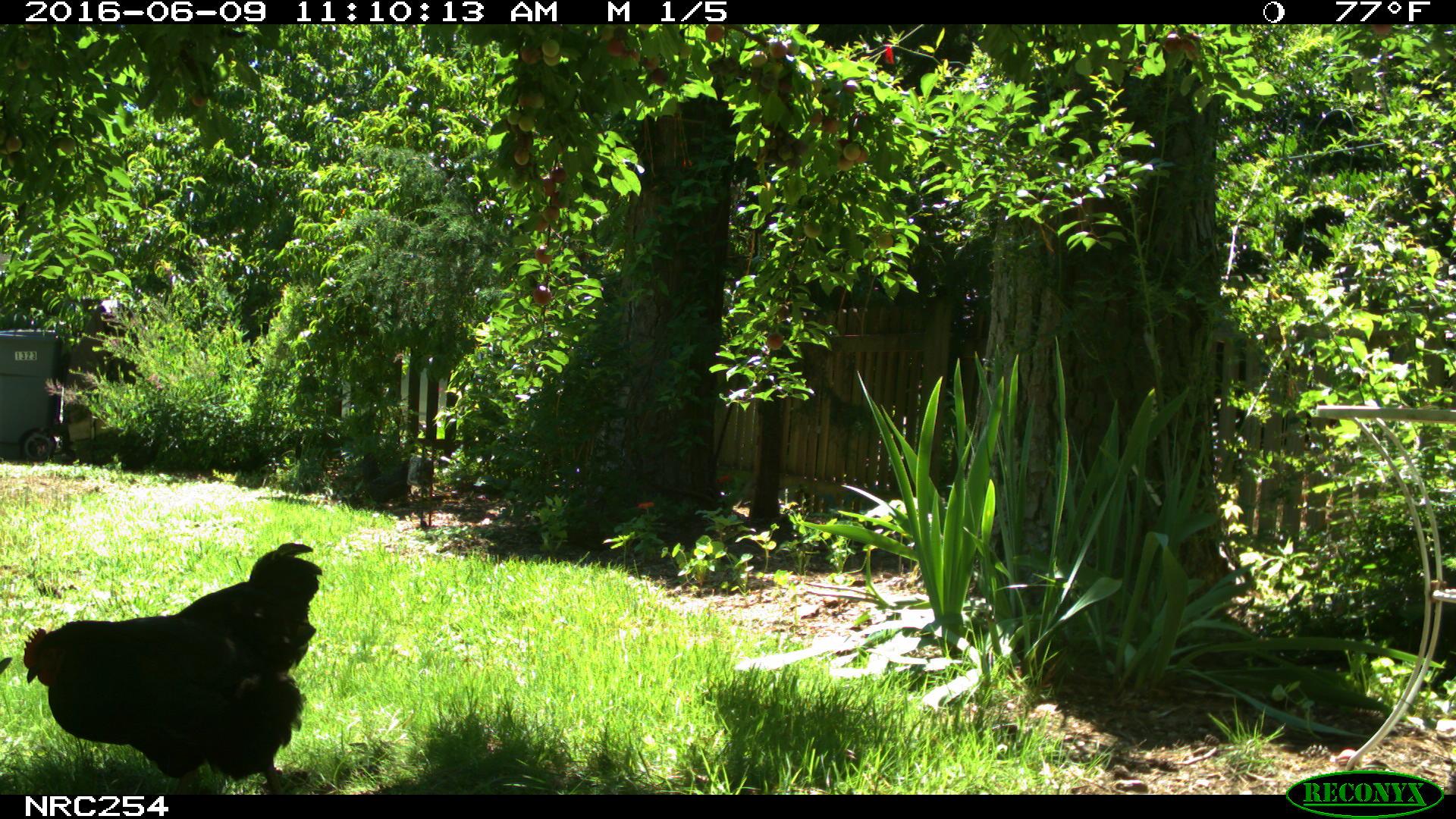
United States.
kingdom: Animalia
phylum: Chordata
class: Aves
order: Galliformes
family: Phasianidae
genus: Gallus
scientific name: Gallus gallus domesticus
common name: domestic chicken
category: Chicken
Chicken (domestic chicken) (Gallus gallus domesticus).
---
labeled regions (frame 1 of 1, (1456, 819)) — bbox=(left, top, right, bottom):
Chicken: bbox=(17, 538, 320, 788)